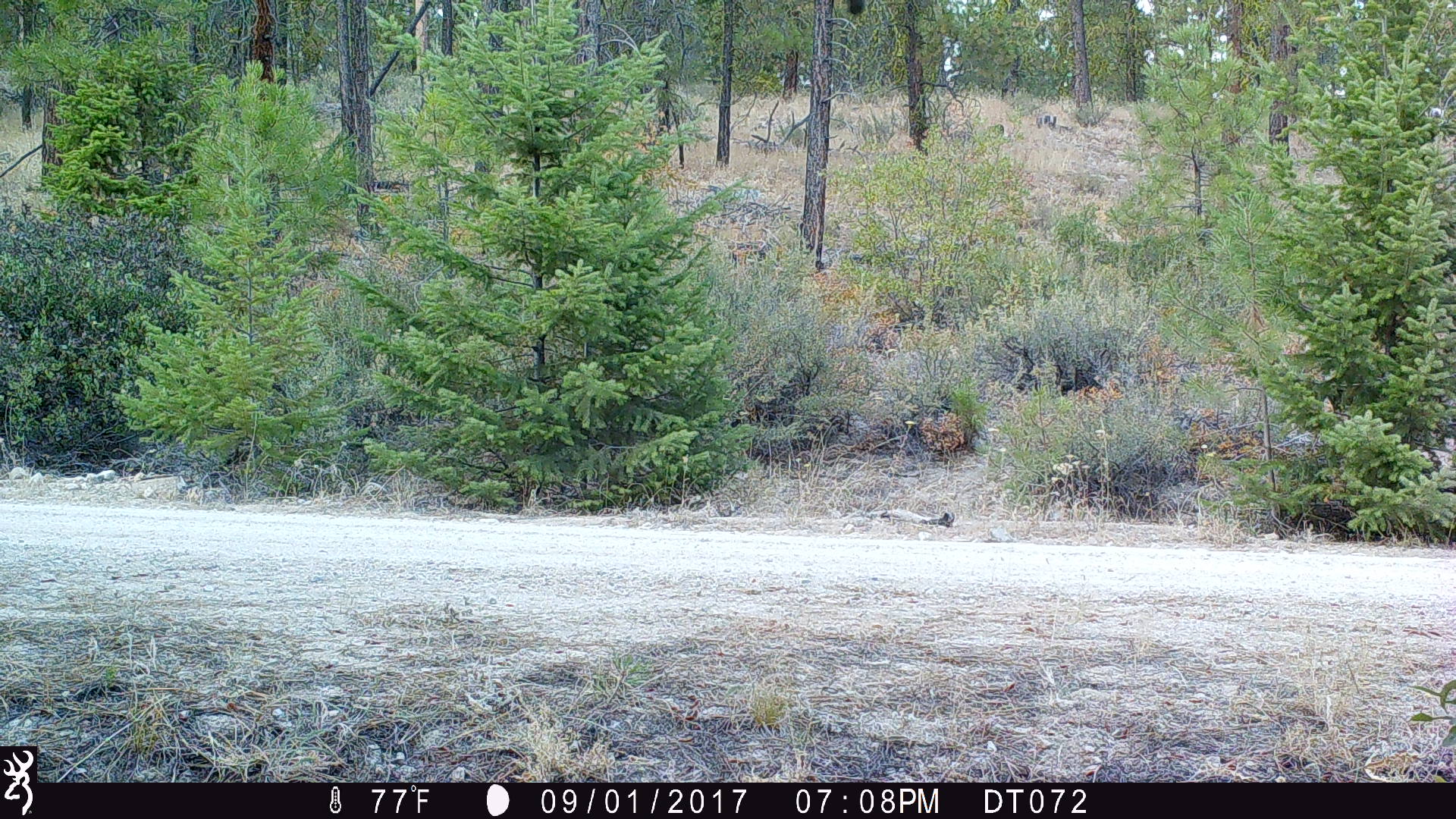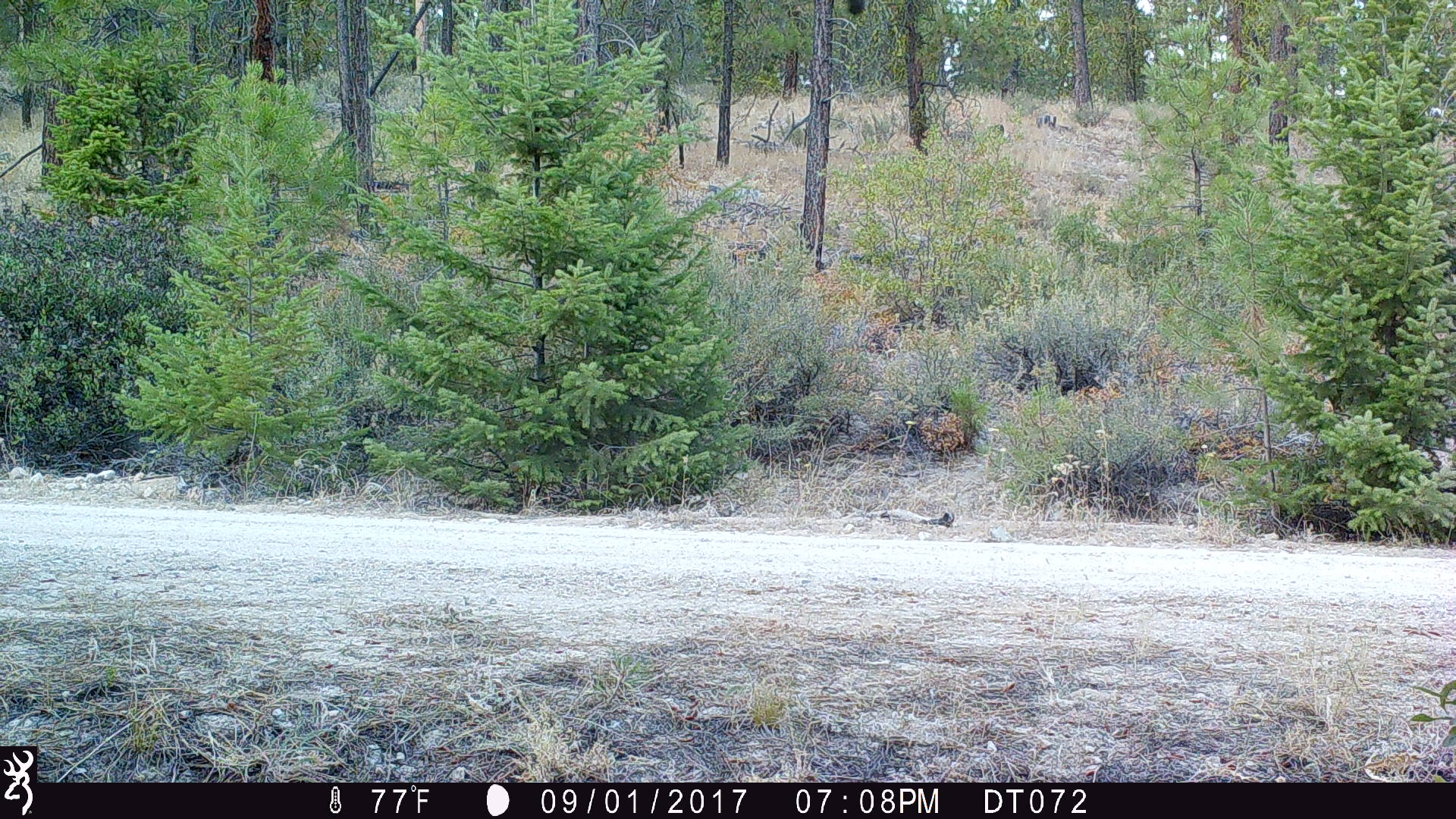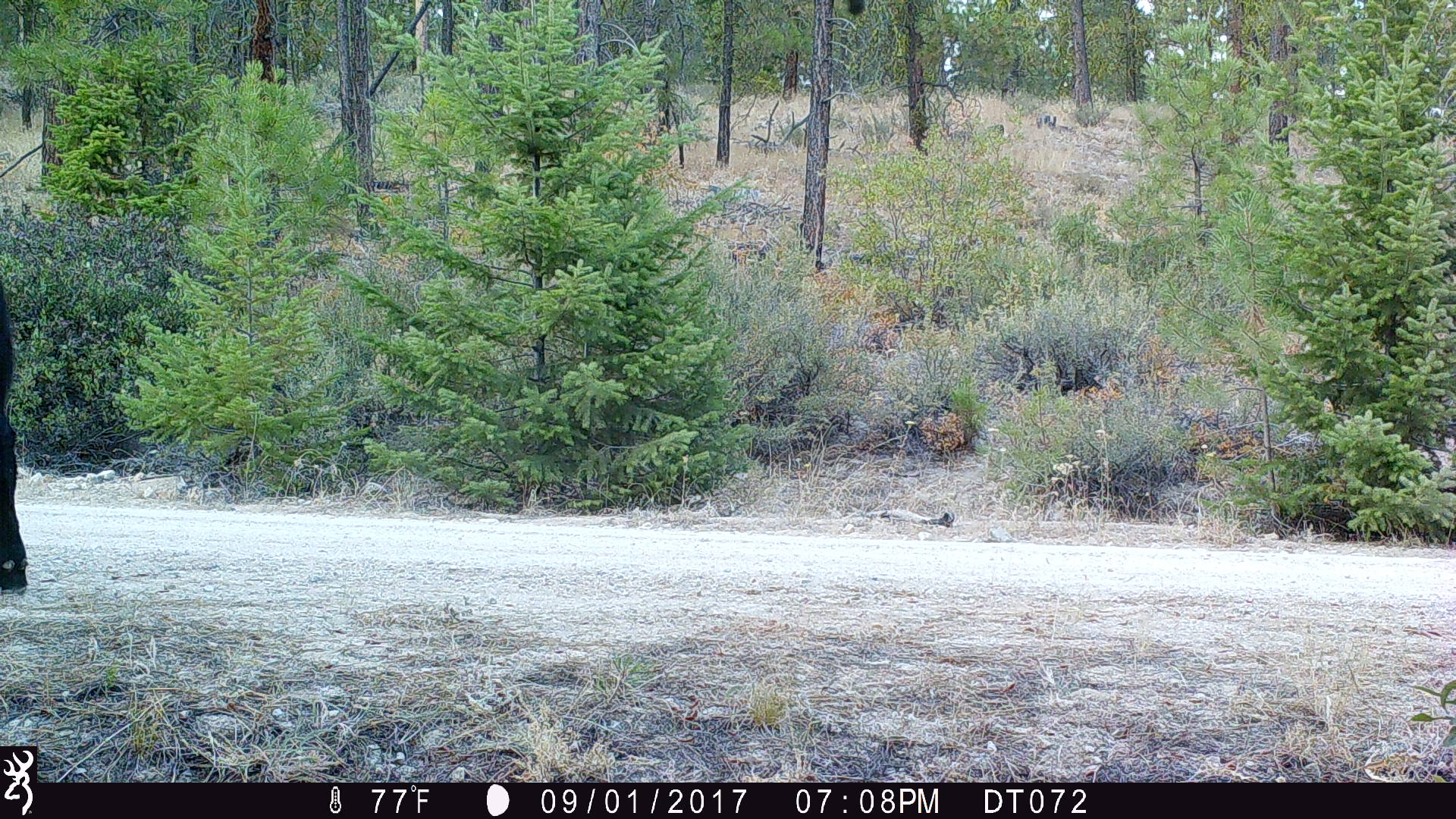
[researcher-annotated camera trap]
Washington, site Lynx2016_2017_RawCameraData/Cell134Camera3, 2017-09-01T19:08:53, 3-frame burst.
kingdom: Animalia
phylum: Chordata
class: Mammalia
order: Artiodactyla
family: Bovidae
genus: Bos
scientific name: Bos taurus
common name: domestic cattle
Domestic cattle (Bos taurus). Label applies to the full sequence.